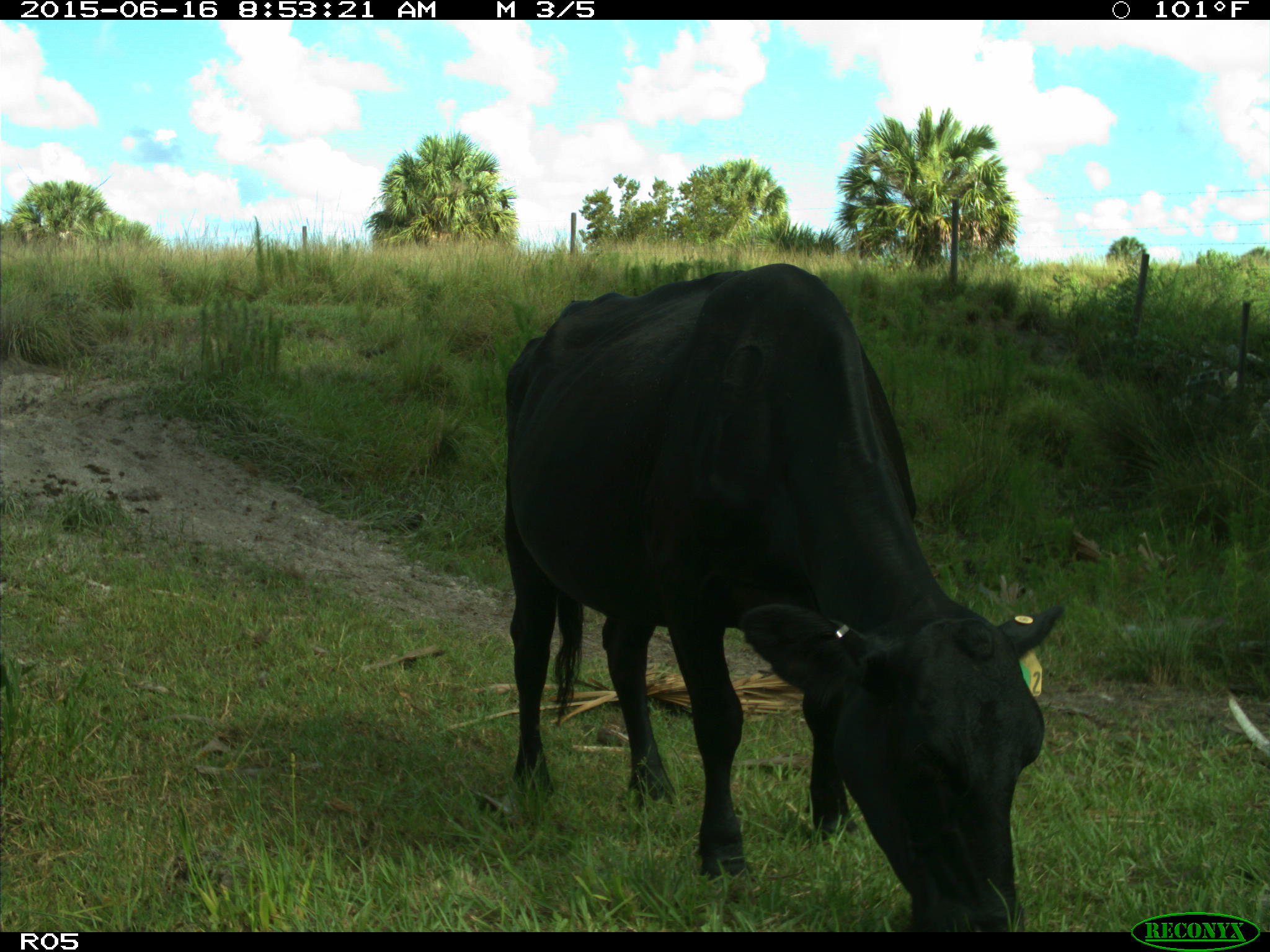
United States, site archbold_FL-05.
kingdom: Animalia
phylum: Chordata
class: Mammalia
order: Artiodactyla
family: Bovidae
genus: Bos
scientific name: Bos taurus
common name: domestic cow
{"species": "Bos taurus (domestic cow)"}